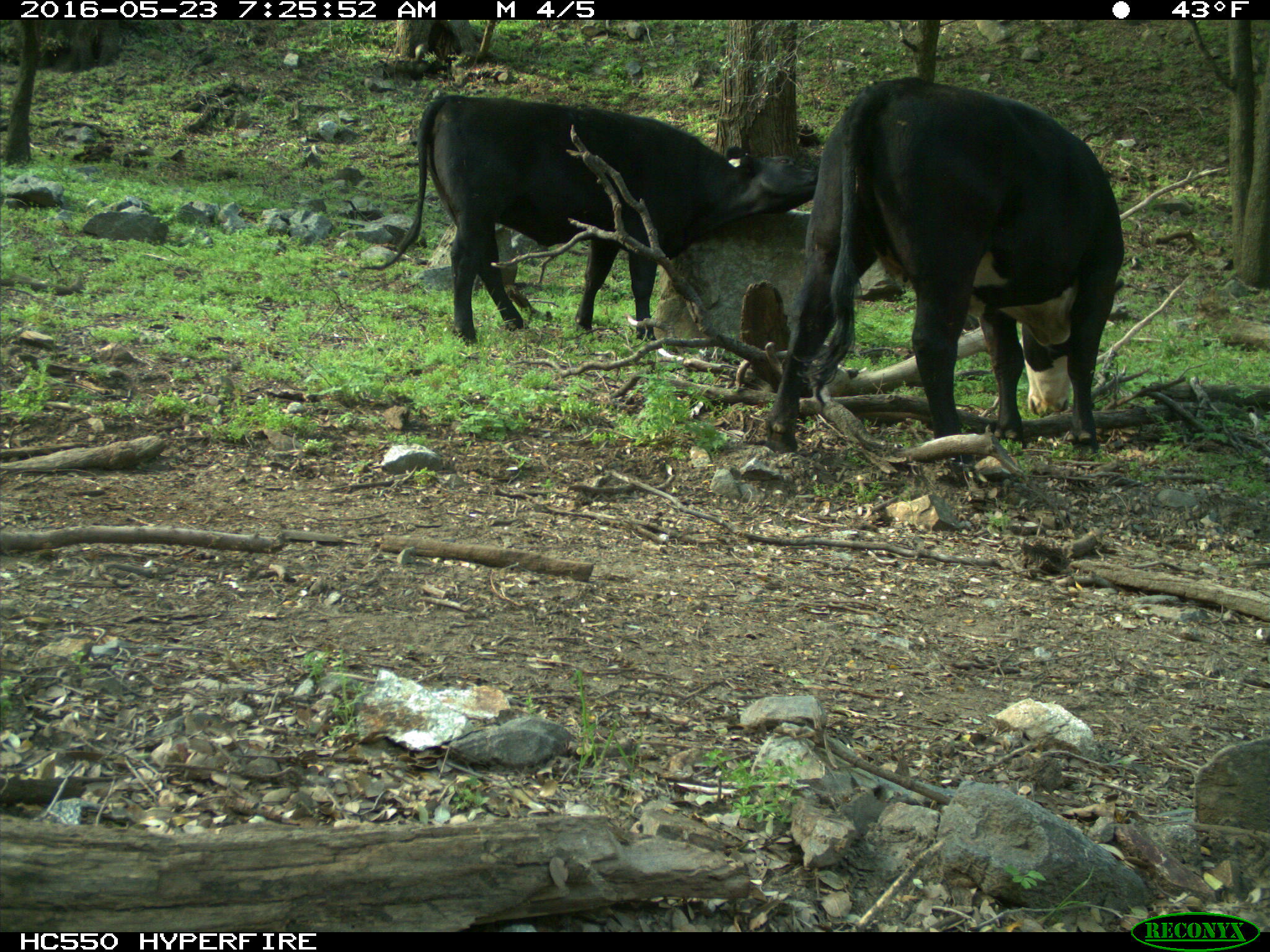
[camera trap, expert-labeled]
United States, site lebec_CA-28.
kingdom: Animalia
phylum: Chordata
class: Mammalia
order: Artiodactyla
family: Bovidae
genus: Bos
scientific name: Bos taurus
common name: domestic cow